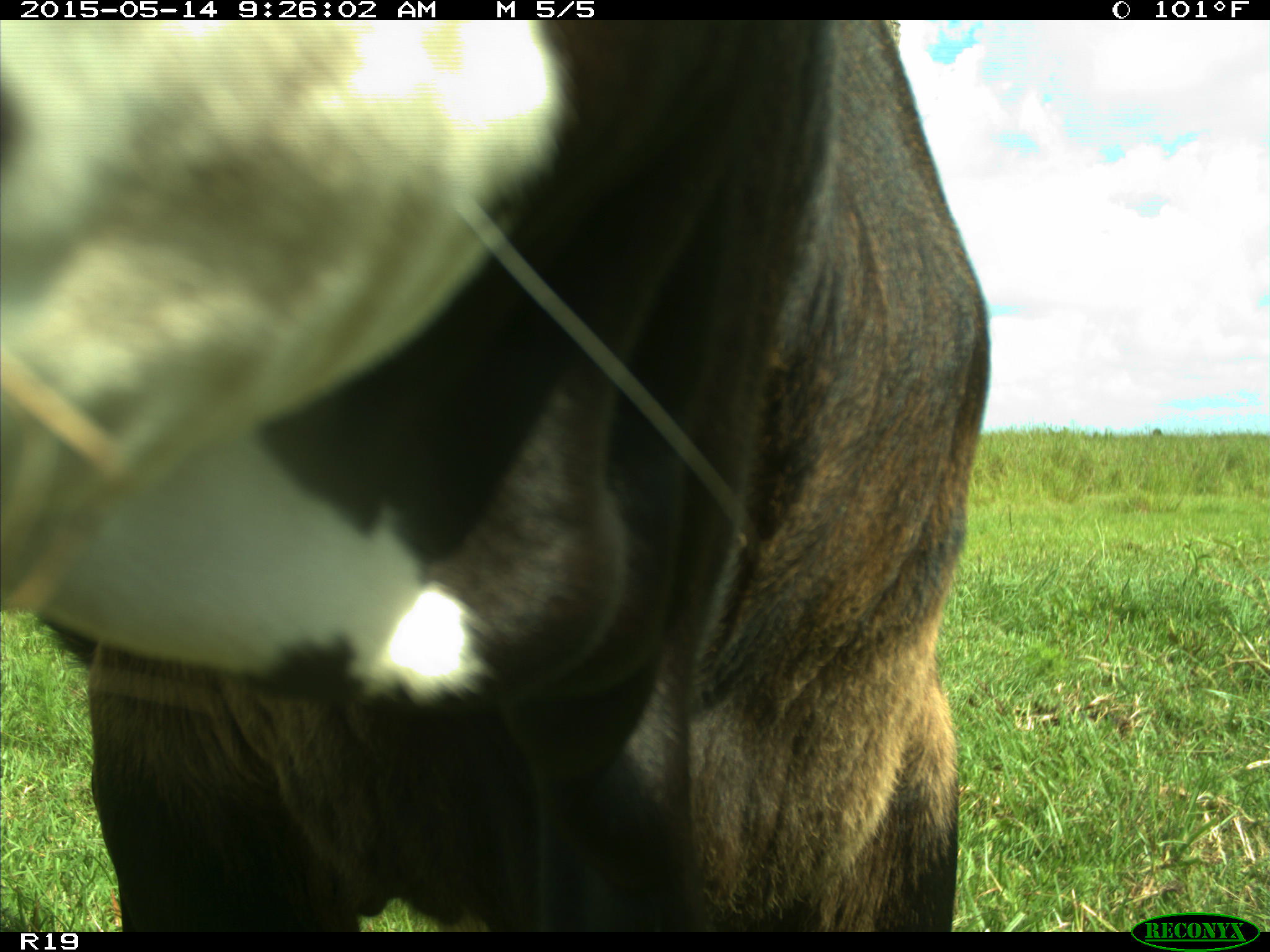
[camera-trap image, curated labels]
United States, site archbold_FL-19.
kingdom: Animalia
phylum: Chordata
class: Mammalia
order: Artiodactyla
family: Bovidae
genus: Bos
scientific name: Bos taurus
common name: domestic cow